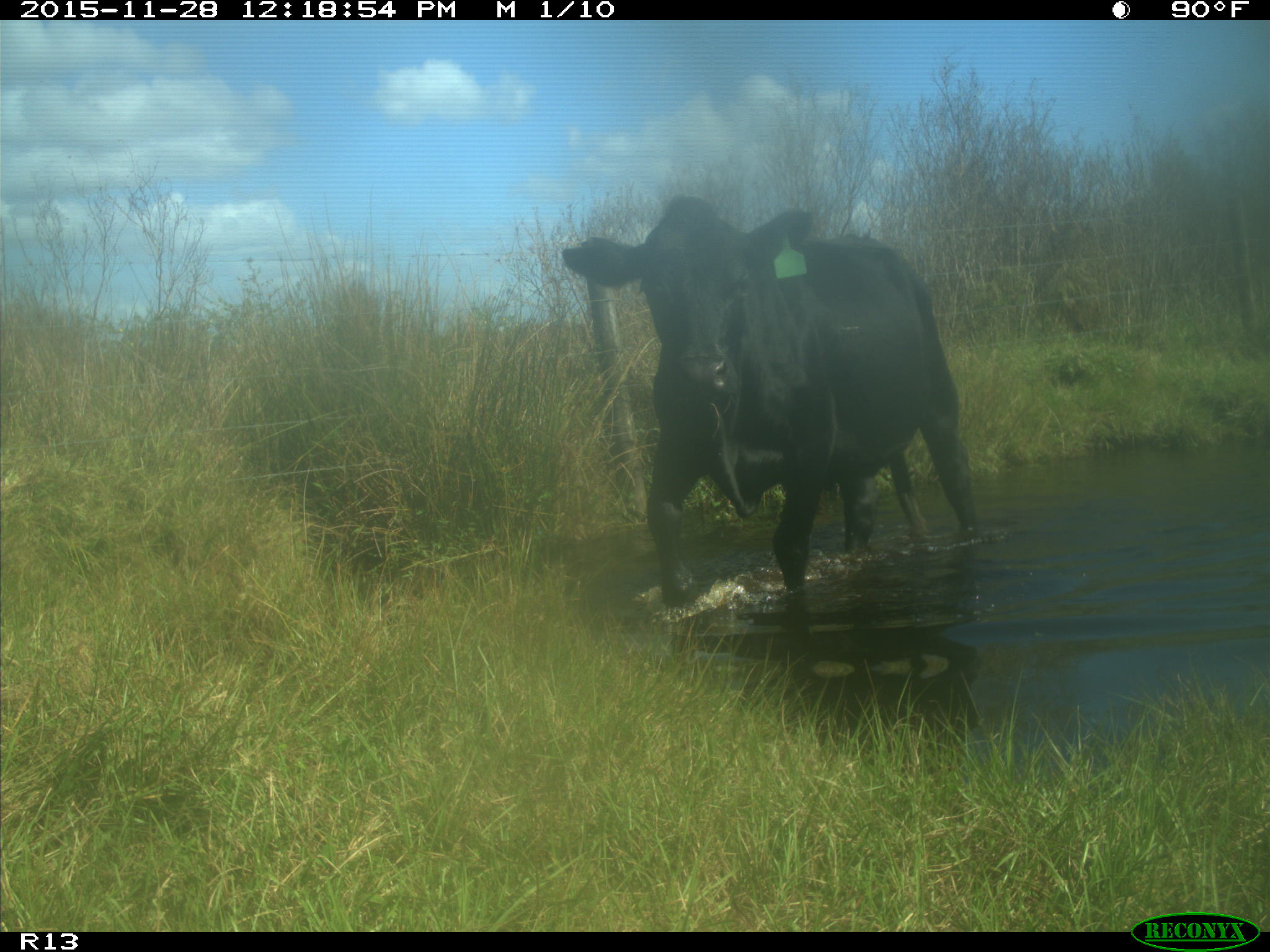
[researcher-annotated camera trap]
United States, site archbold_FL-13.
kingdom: Animalia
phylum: Chordata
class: Mammalia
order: Artiodactyla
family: Bovidae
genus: Bos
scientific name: Bos taurus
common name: domestic cow